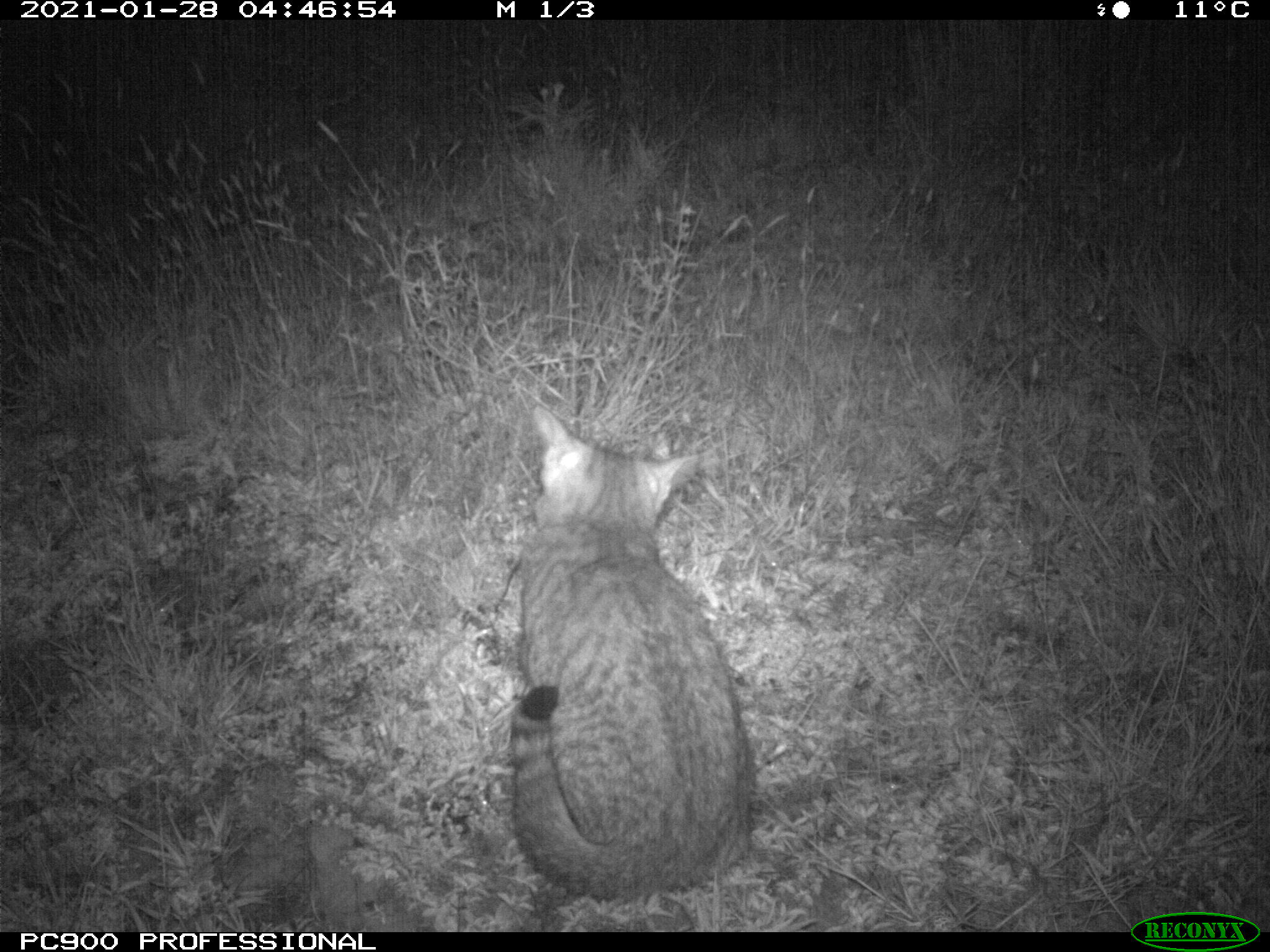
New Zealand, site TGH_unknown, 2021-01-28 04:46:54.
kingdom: Animalia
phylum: Chordata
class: Mammalia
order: Carnivora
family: Felidae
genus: Felis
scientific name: Felis catus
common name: domestic cat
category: cat